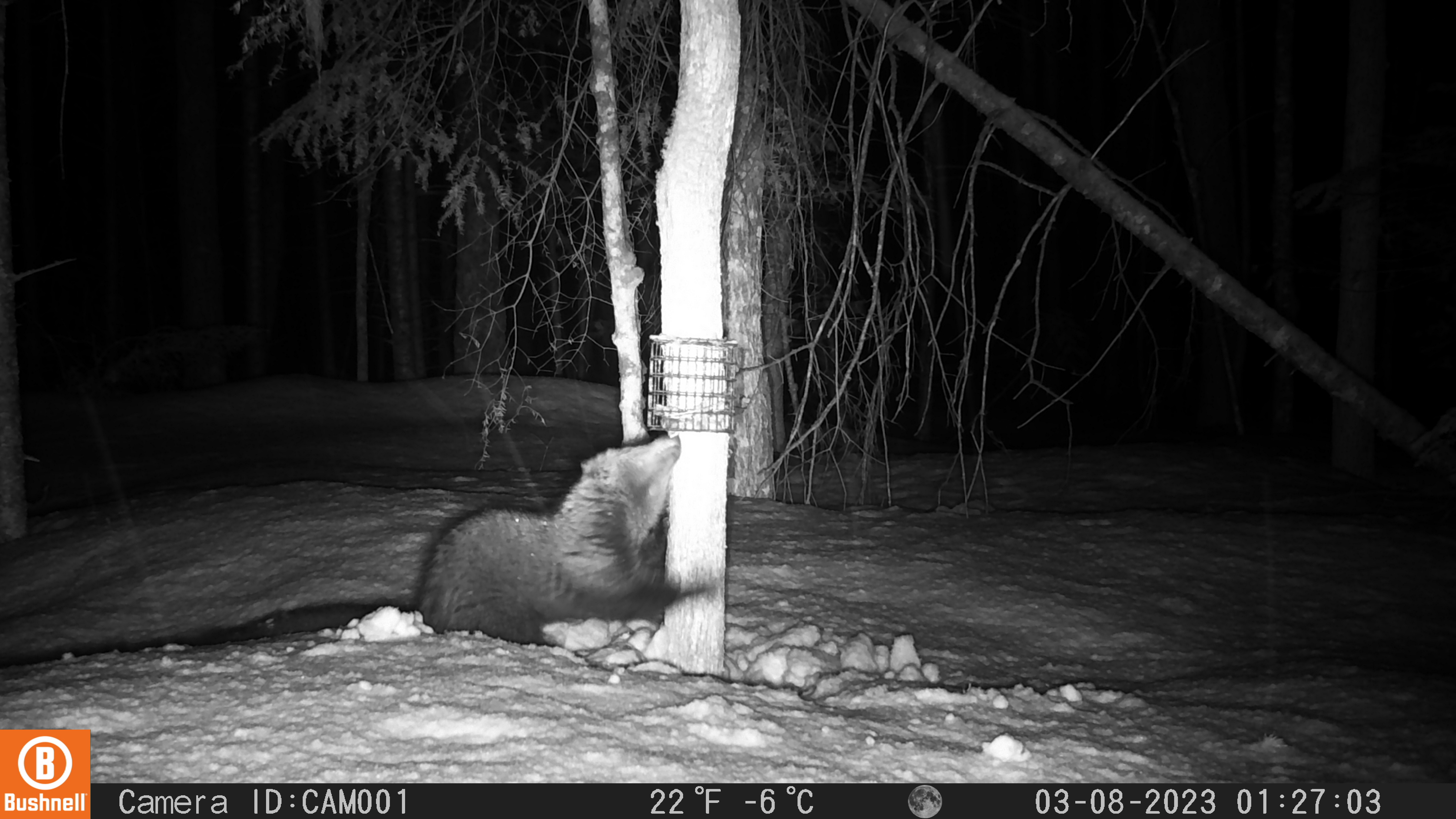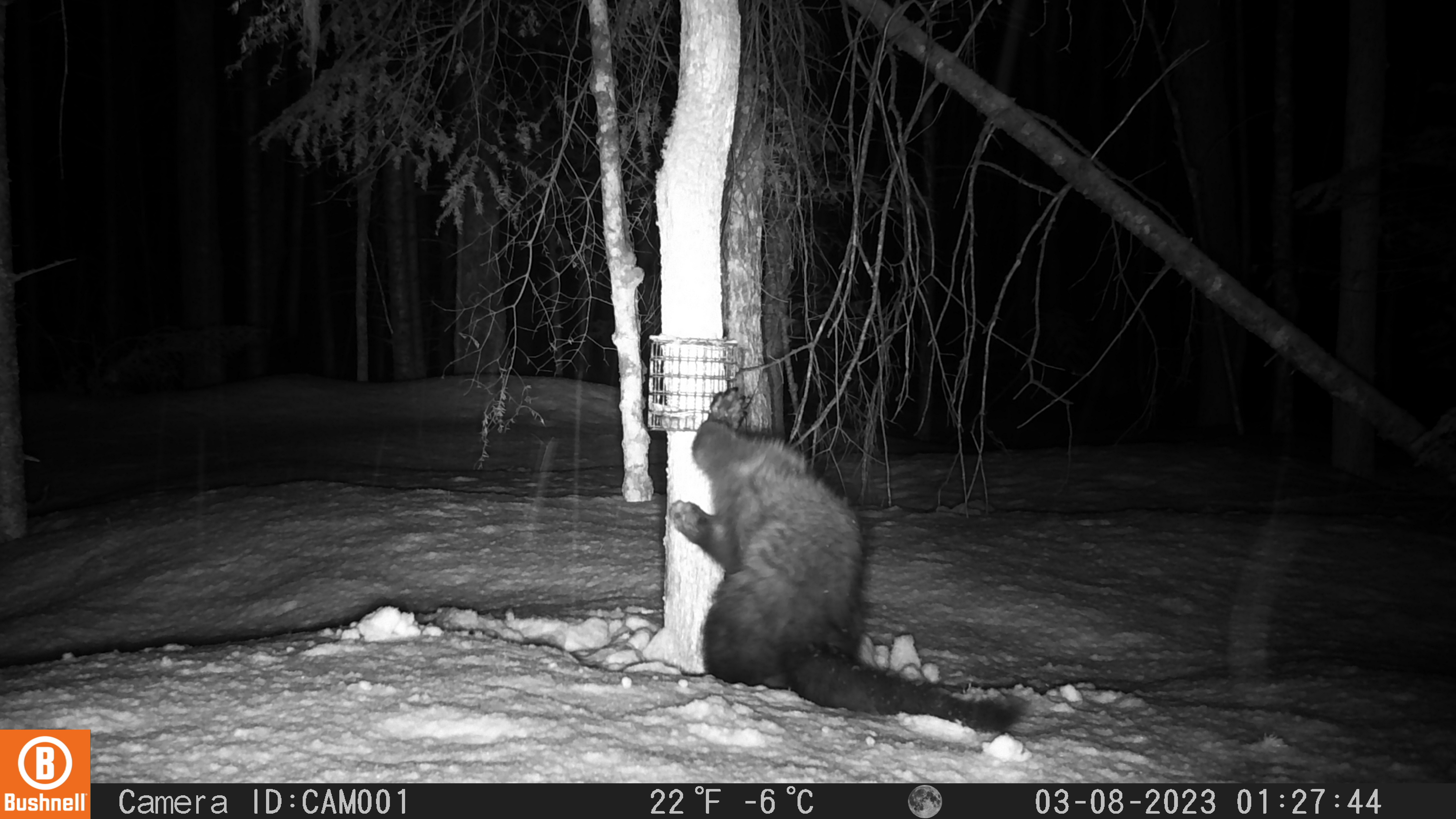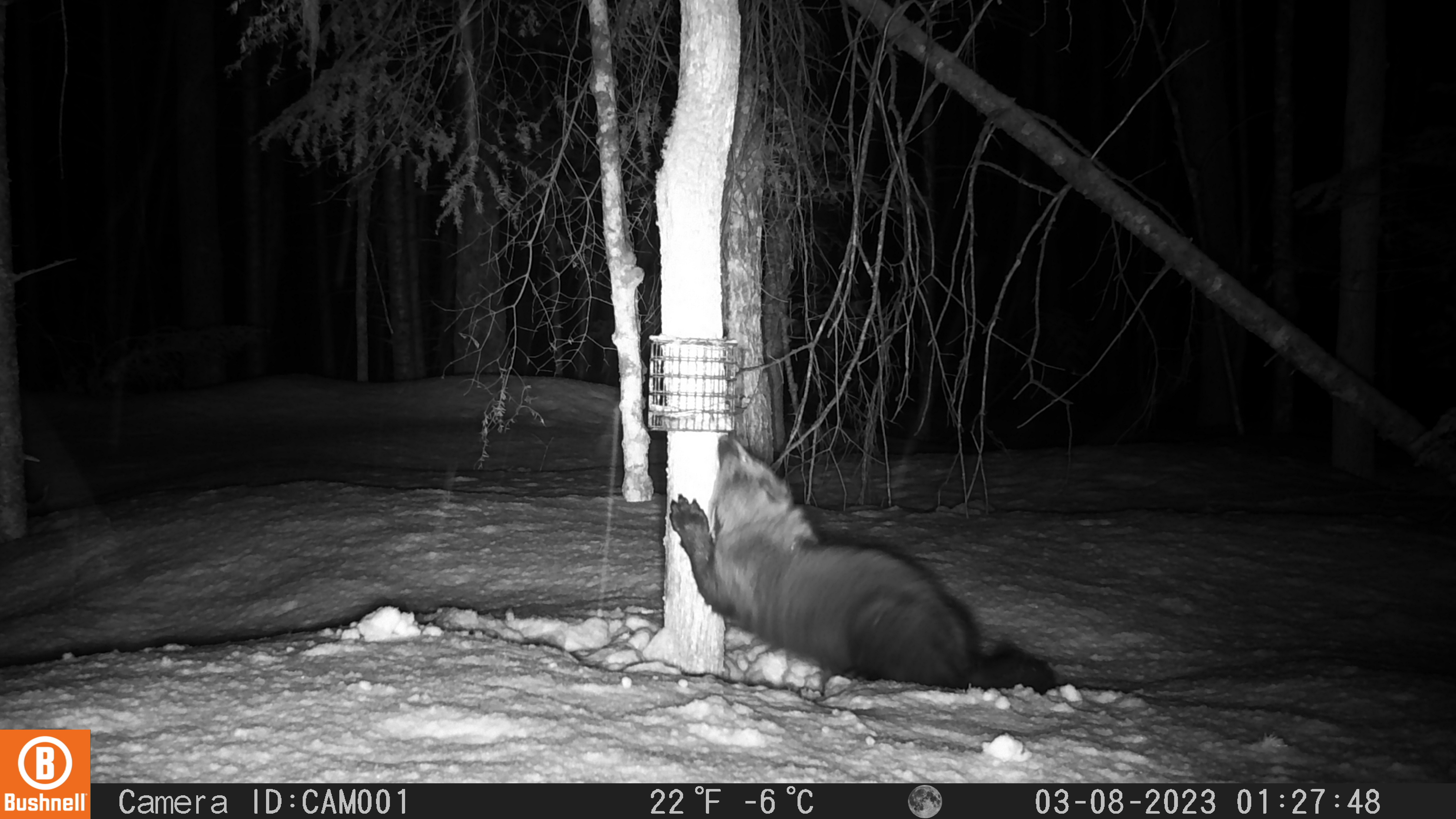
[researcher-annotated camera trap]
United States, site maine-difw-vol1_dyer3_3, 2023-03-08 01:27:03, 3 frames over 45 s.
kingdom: Animalia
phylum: Chordata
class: Mammalia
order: Carnivora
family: Mustelidae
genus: Pekania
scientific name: Pekania pennanti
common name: fisher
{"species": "fisher (Pekania pennanti)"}